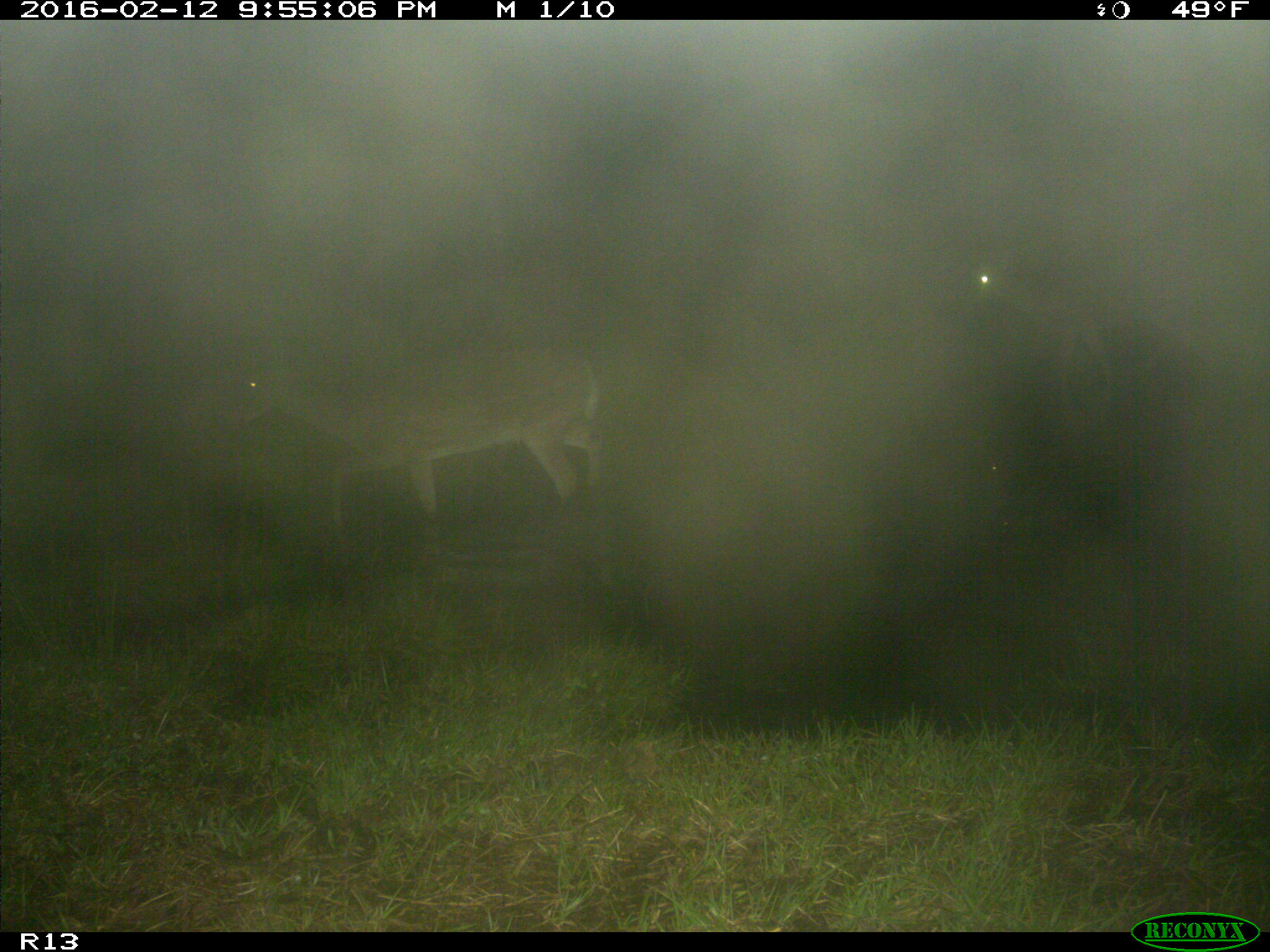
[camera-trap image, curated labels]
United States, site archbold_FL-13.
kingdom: Animalia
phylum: Chordata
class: Mammalia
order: Artiodactyla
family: Cervidae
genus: Odocoileus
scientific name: Odocoileus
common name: deer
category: unidentified deer